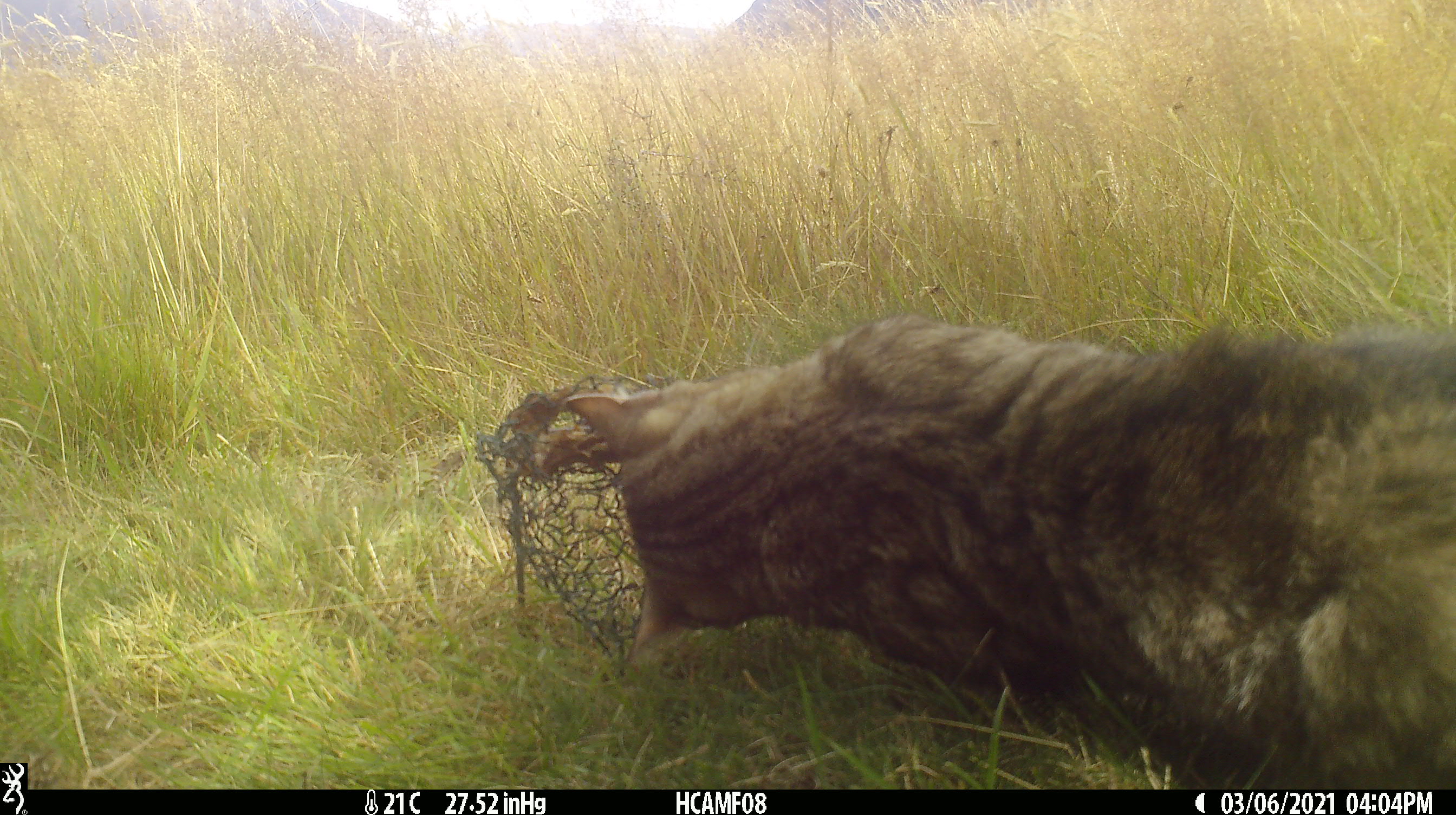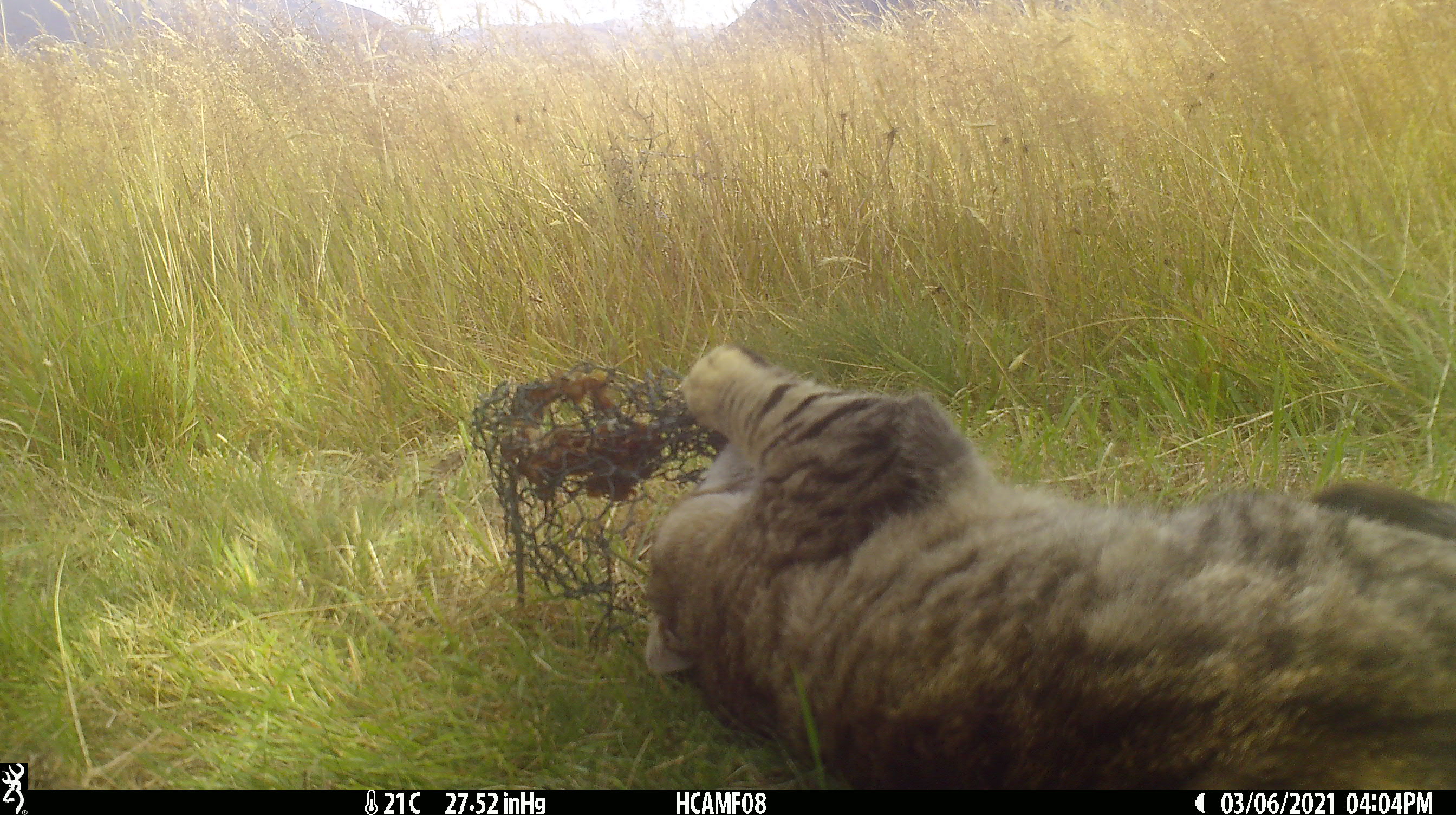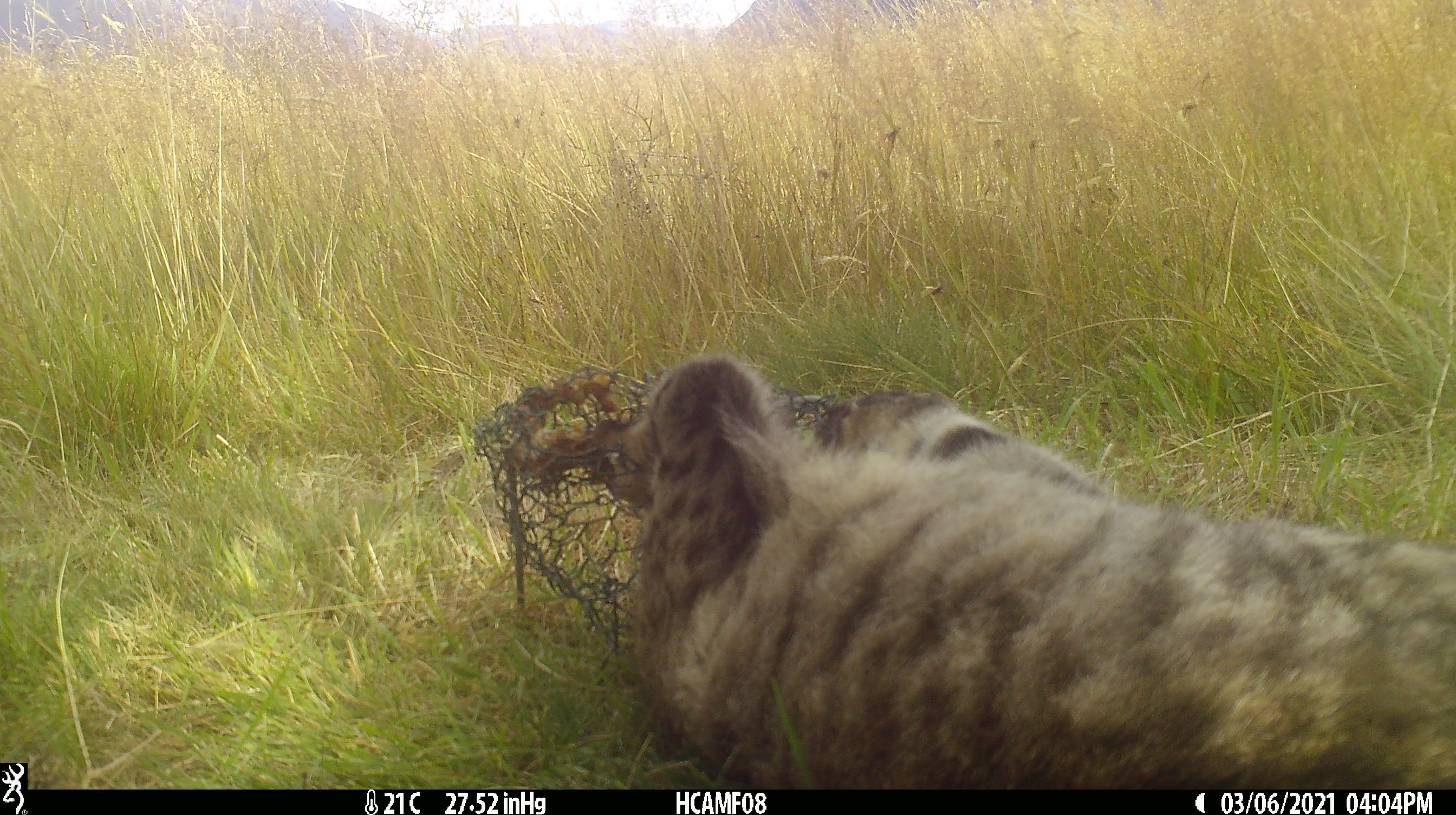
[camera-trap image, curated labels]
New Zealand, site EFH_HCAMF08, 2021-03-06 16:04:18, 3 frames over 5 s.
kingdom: Animalia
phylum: Chordata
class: Mammalia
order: Carnivora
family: Felidae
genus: Felis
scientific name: Felis catus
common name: domestic cat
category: cat